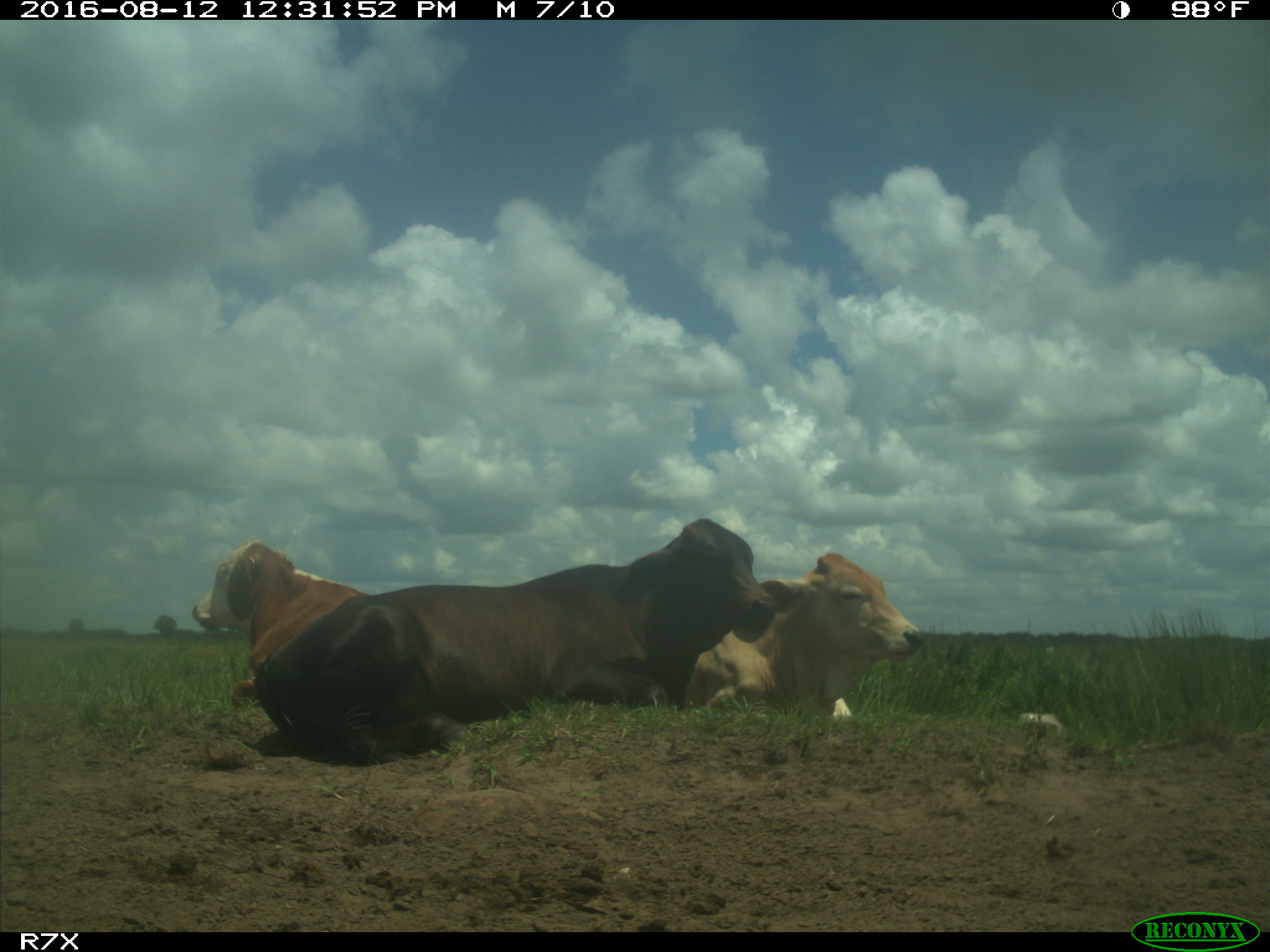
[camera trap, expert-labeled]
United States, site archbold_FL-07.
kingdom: Animalia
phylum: Chordata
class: Mammalia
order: Artiodactyla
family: Bovidae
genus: Bos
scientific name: Bos taurus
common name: domestic cow